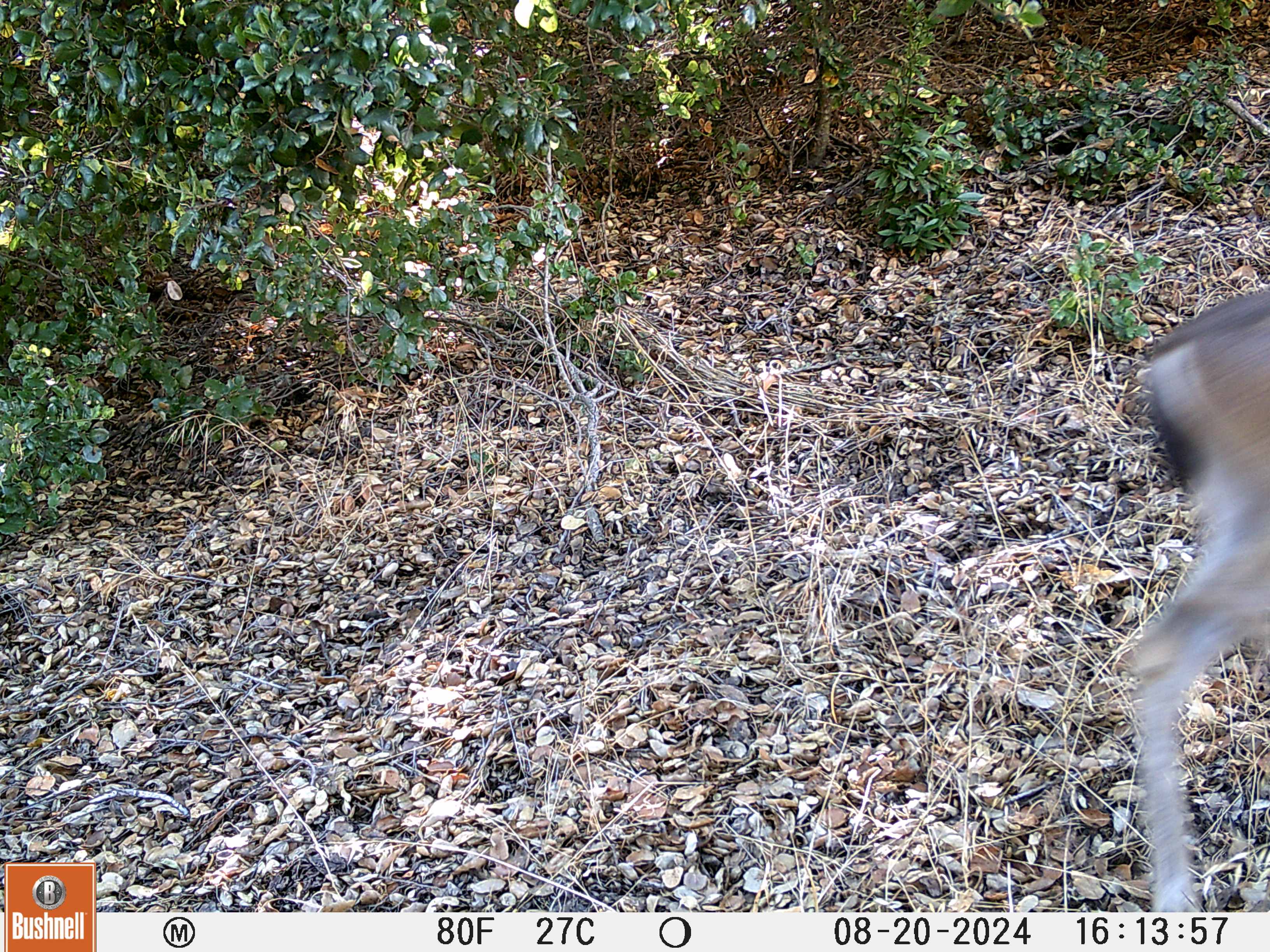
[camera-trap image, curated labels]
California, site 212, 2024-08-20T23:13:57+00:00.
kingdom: Animalia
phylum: Chordata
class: Mammalia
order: Artiodactyla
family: Cervidae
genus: Odocoileus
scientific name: Odocoileus hemionus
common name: mule deer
Mule deer (Odocoileus hemionus).